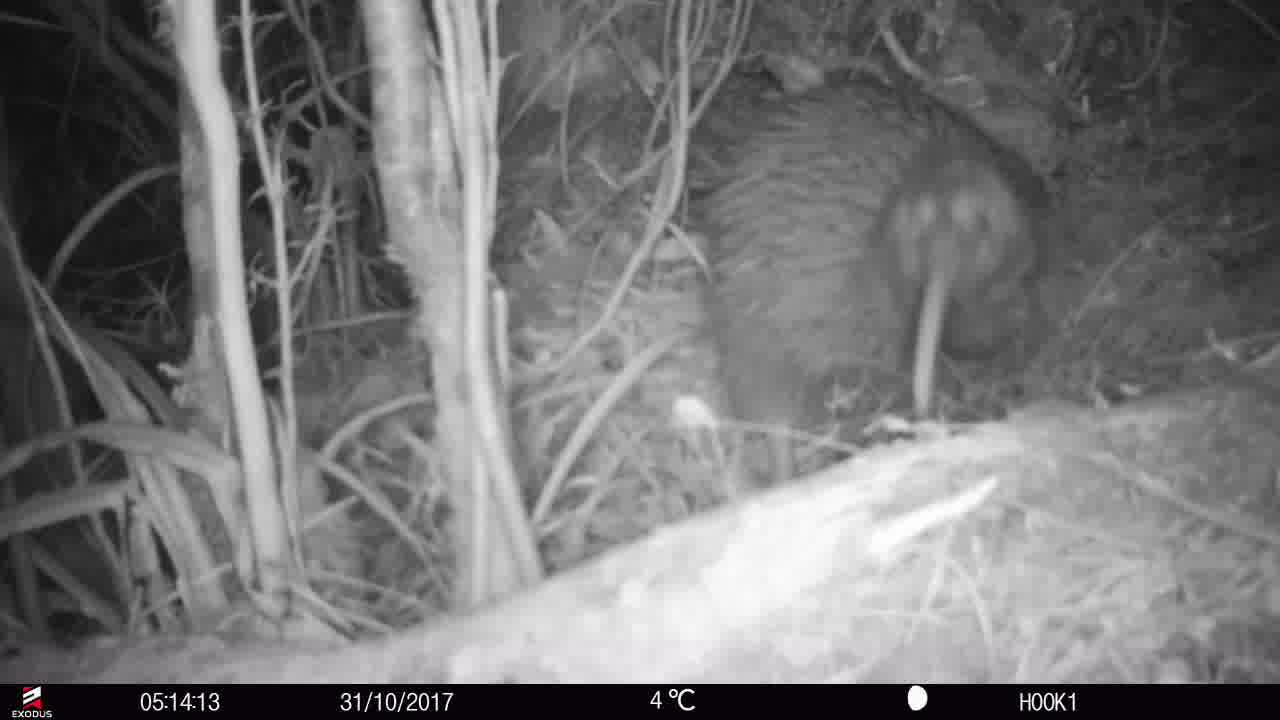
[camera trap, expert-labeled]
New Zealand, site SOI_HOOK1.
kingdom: Animalia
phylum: Chordata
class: Aves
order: Apterygiformes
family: Apterygidae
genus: Apteryx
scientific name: Apteryx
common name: kiwi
Kiwi (Apteryx).